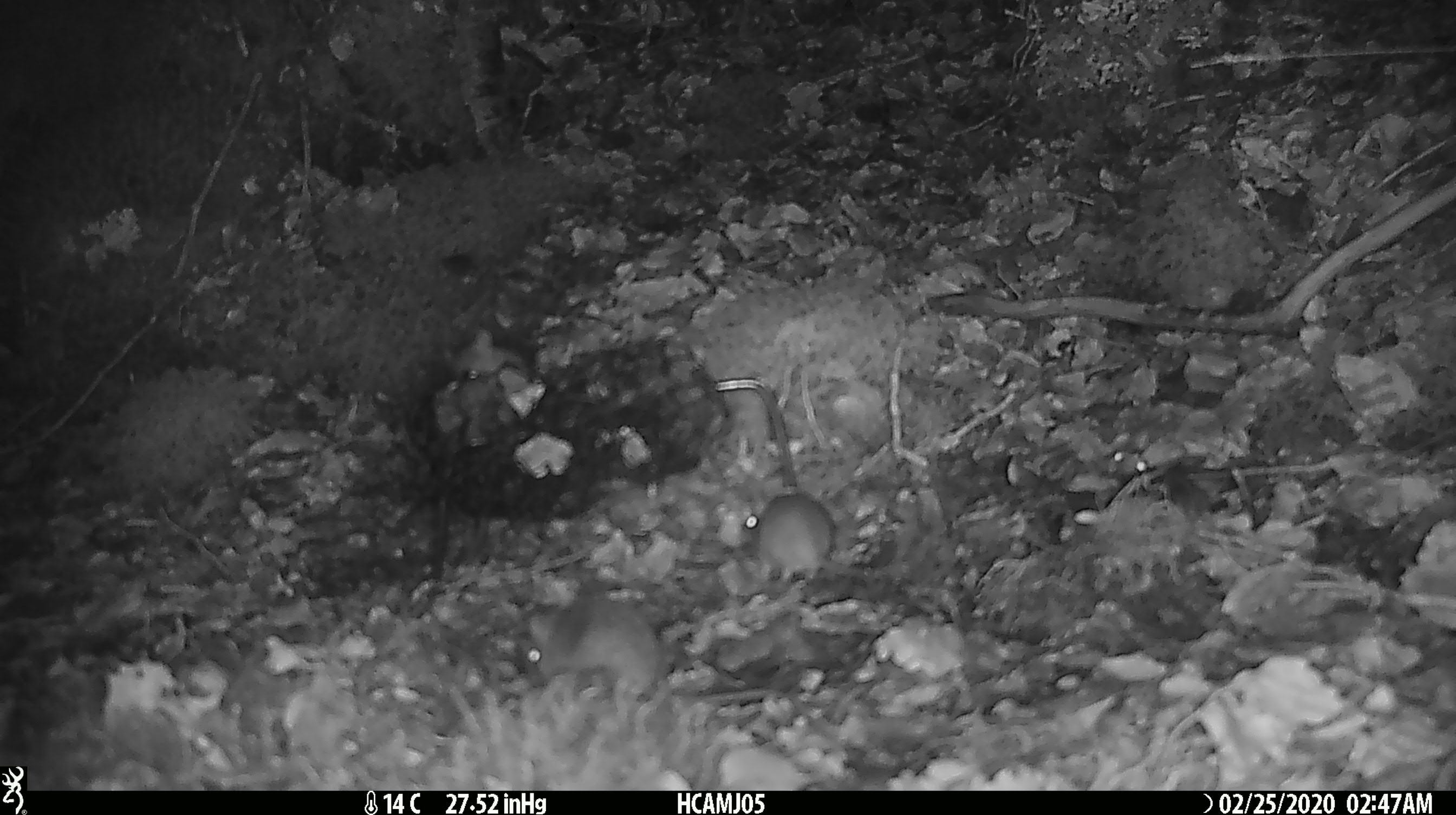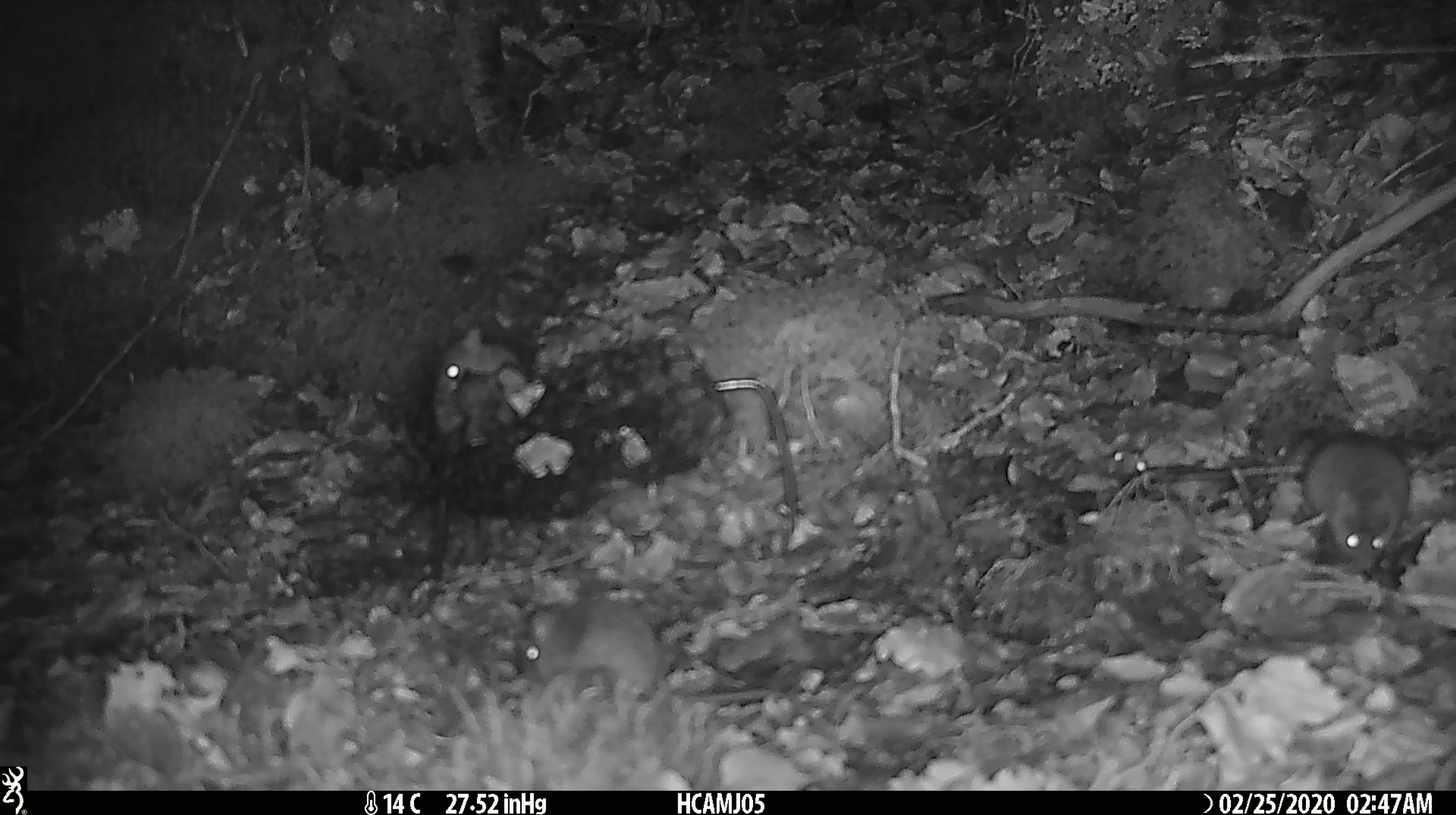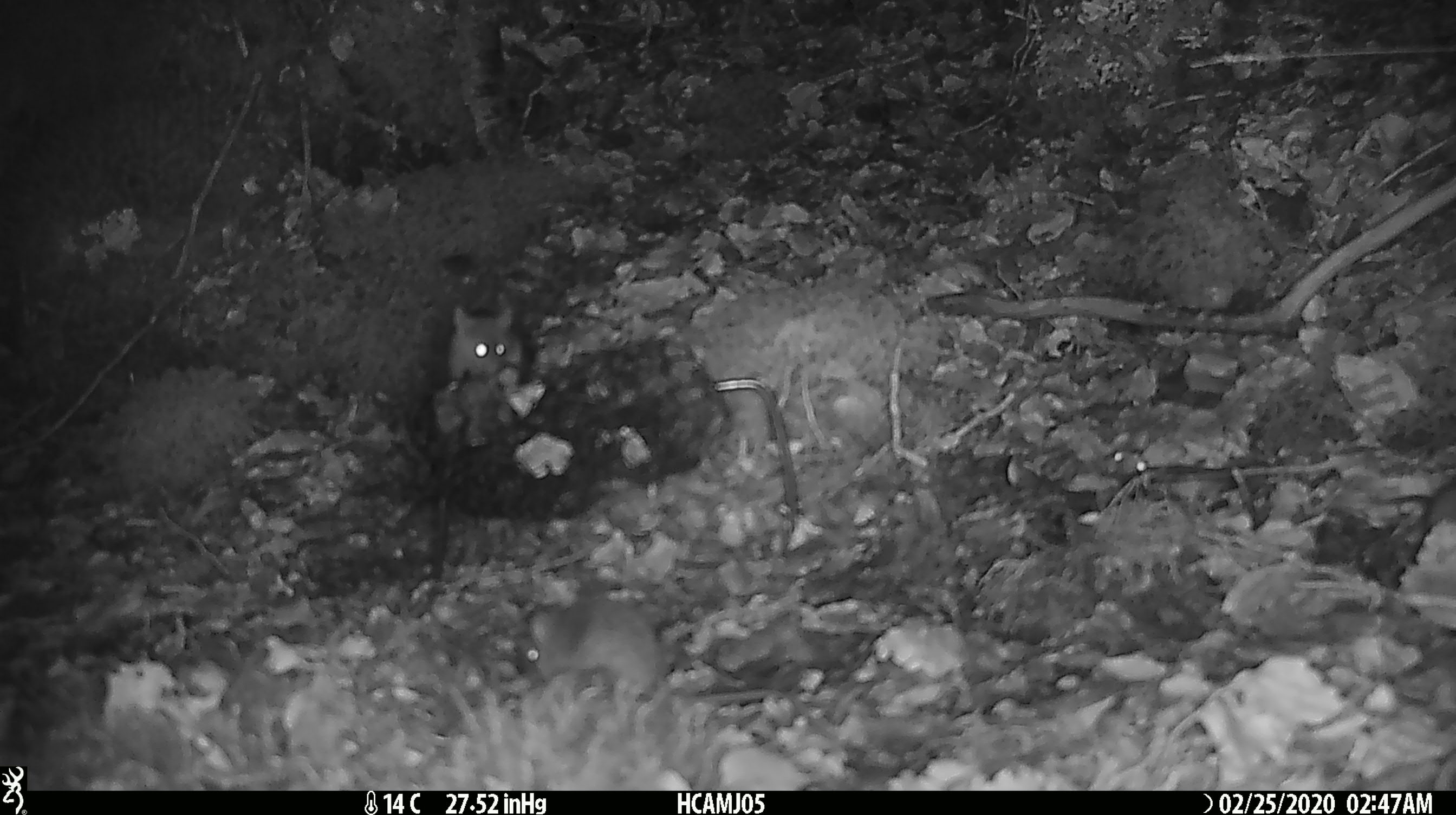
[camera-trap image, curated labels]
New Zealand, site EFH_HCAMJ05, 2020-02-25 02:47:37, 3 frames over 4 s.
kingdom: Animalia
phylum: Chordata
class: Mammalia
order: Rodentia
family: Muridae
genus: Mus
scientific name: Mus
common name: mouse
Mouse (Mus).